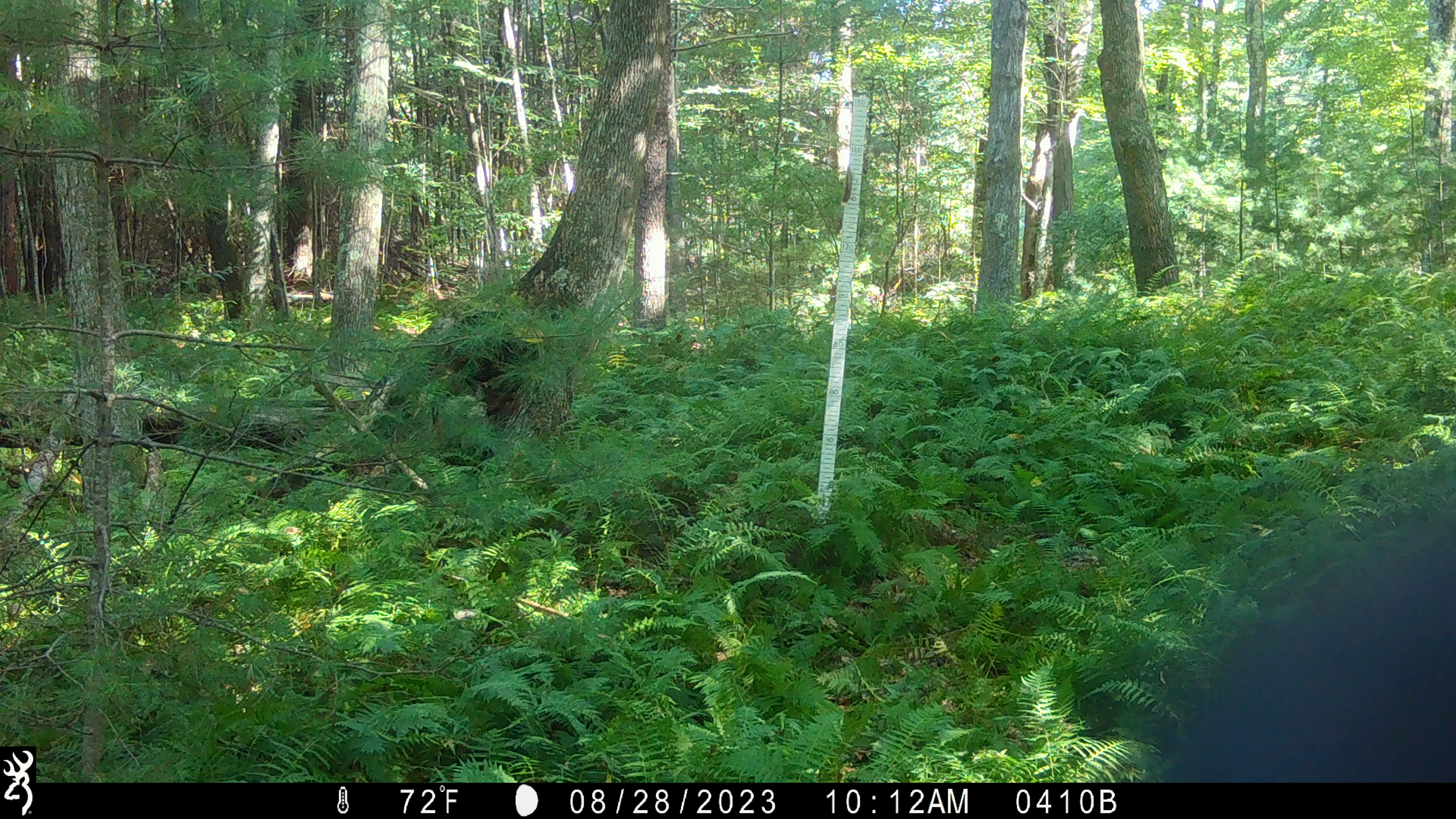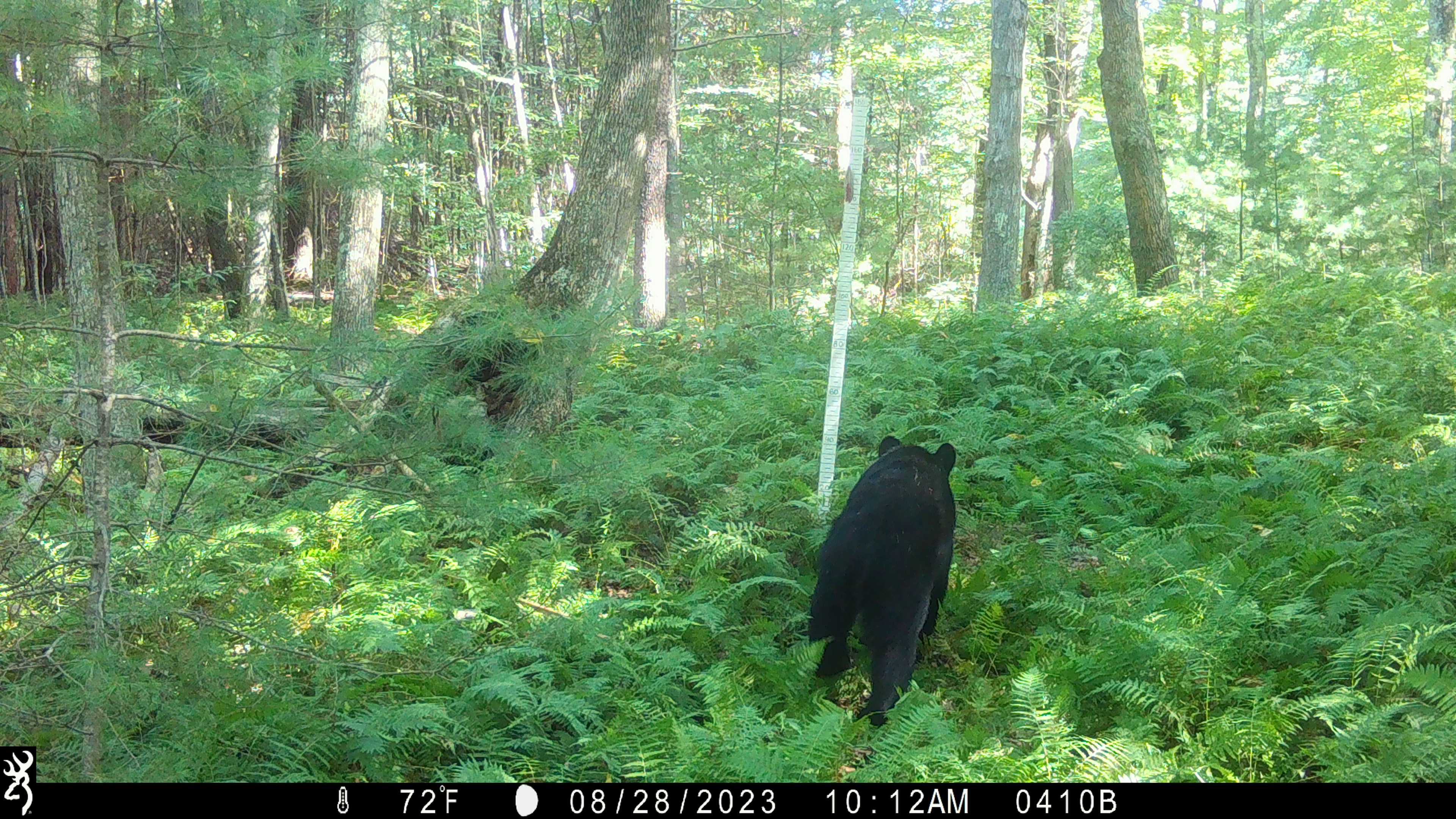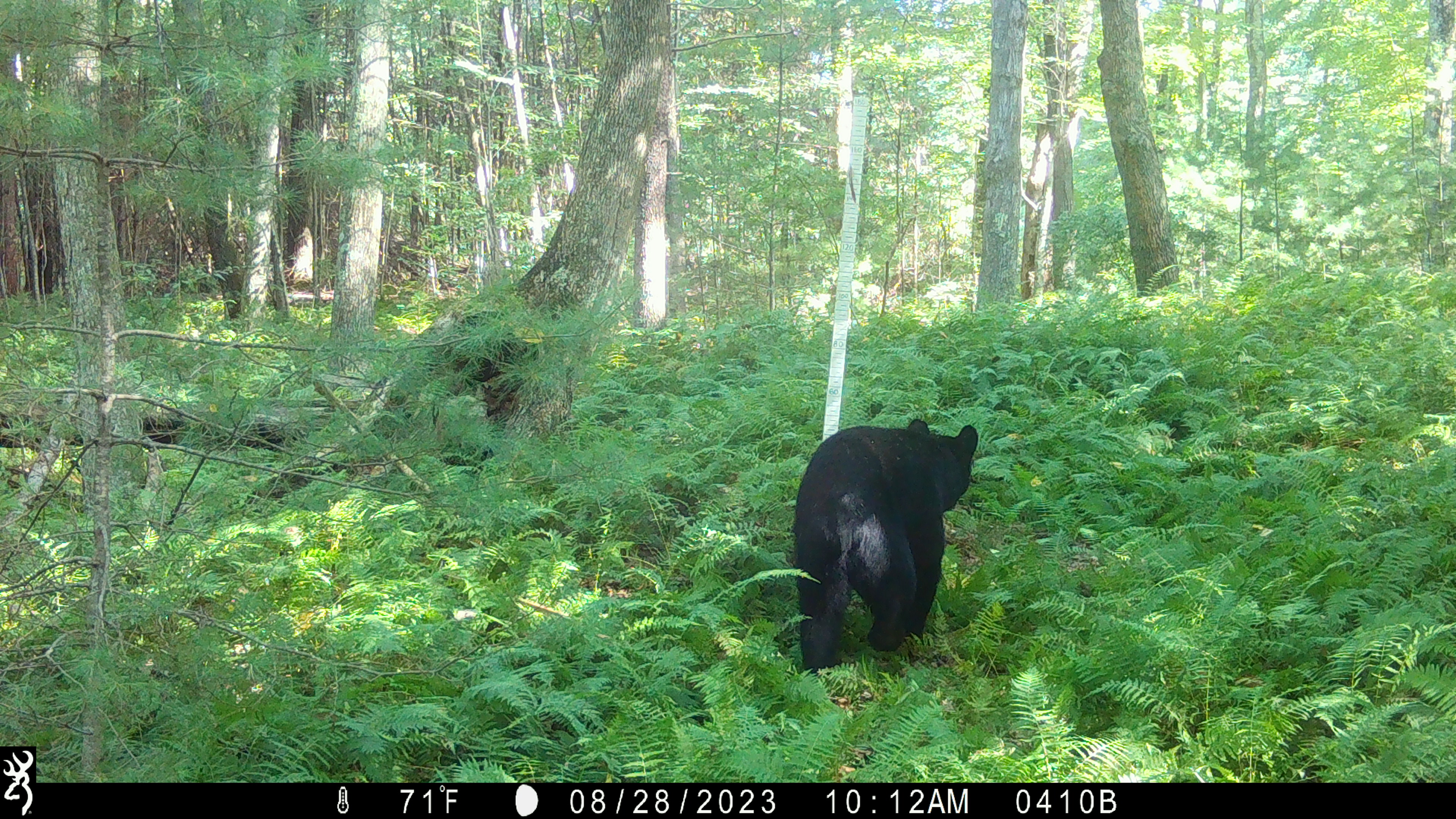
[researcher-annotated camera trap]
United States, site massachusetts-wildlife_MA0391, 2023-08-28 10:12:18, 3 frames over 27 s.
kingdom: Animalia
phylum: Chordata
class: Mammalia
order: Carnivora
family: Ursidae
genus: Ursus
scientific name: Ursus americanus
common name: black bear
Black bear (Ursus americanus).